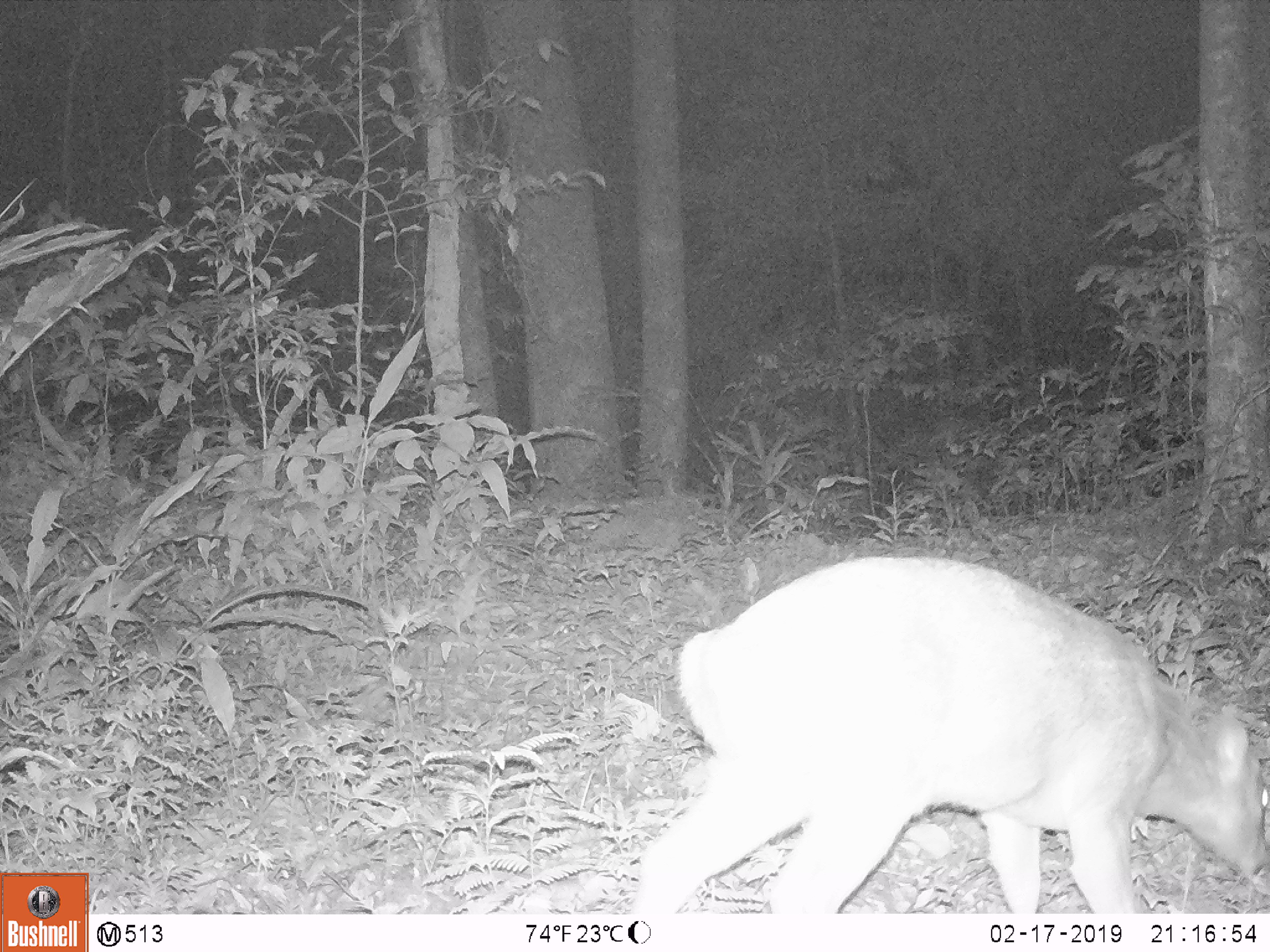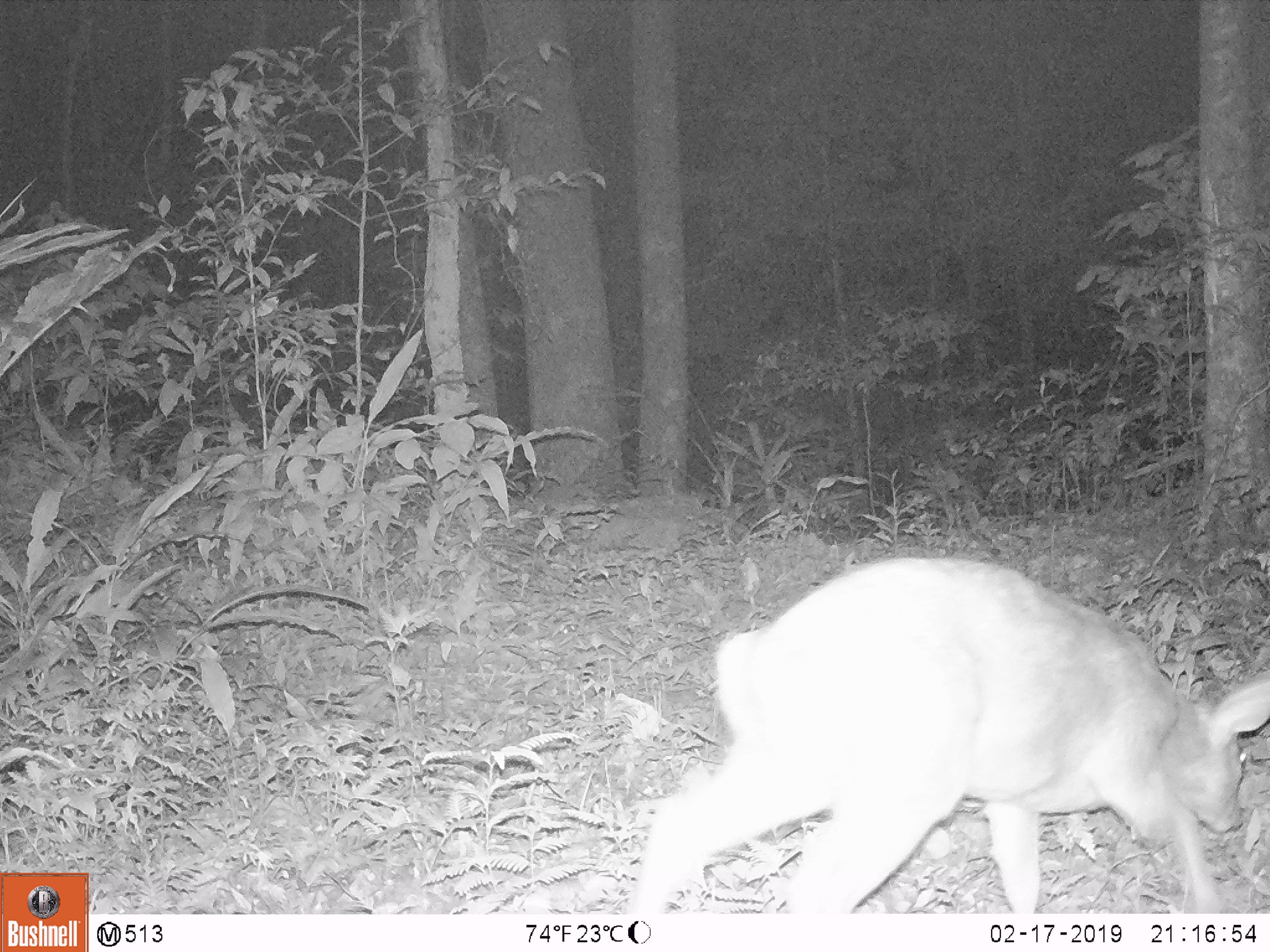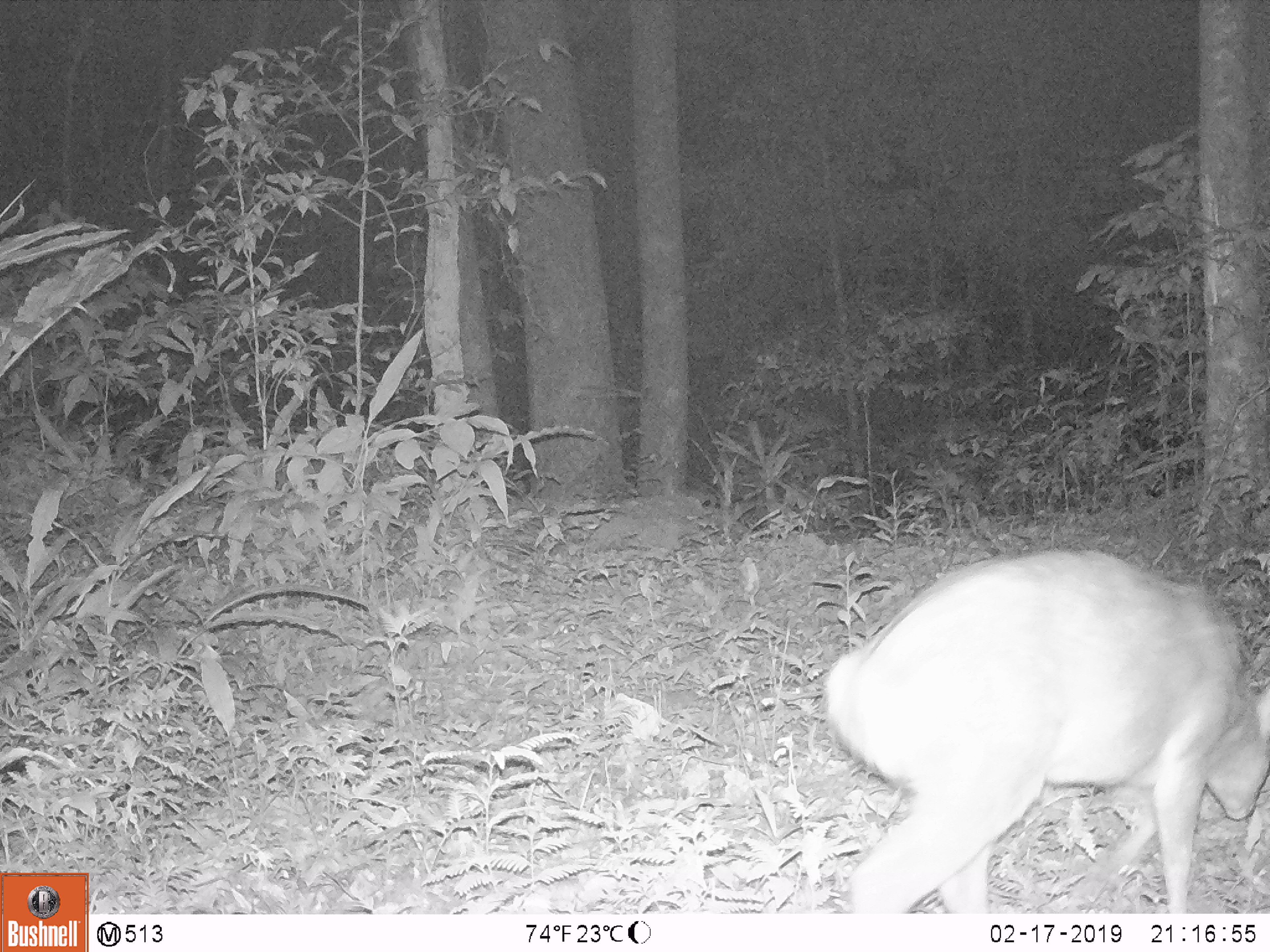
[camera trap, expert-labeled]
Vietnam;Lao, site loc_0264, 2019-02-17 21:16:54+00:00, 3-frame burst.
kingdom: Animalia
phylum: Chordata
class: Mammalia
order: Artiodactyla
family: Cervidae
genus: Muntiacus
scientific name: Muntiacus vuquangensis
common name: large-antlered muntjac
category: large antlered muntjac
Large antlered muntjac (large-antlered muntjac) (Muntiacus vuquangensis). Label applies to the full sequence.